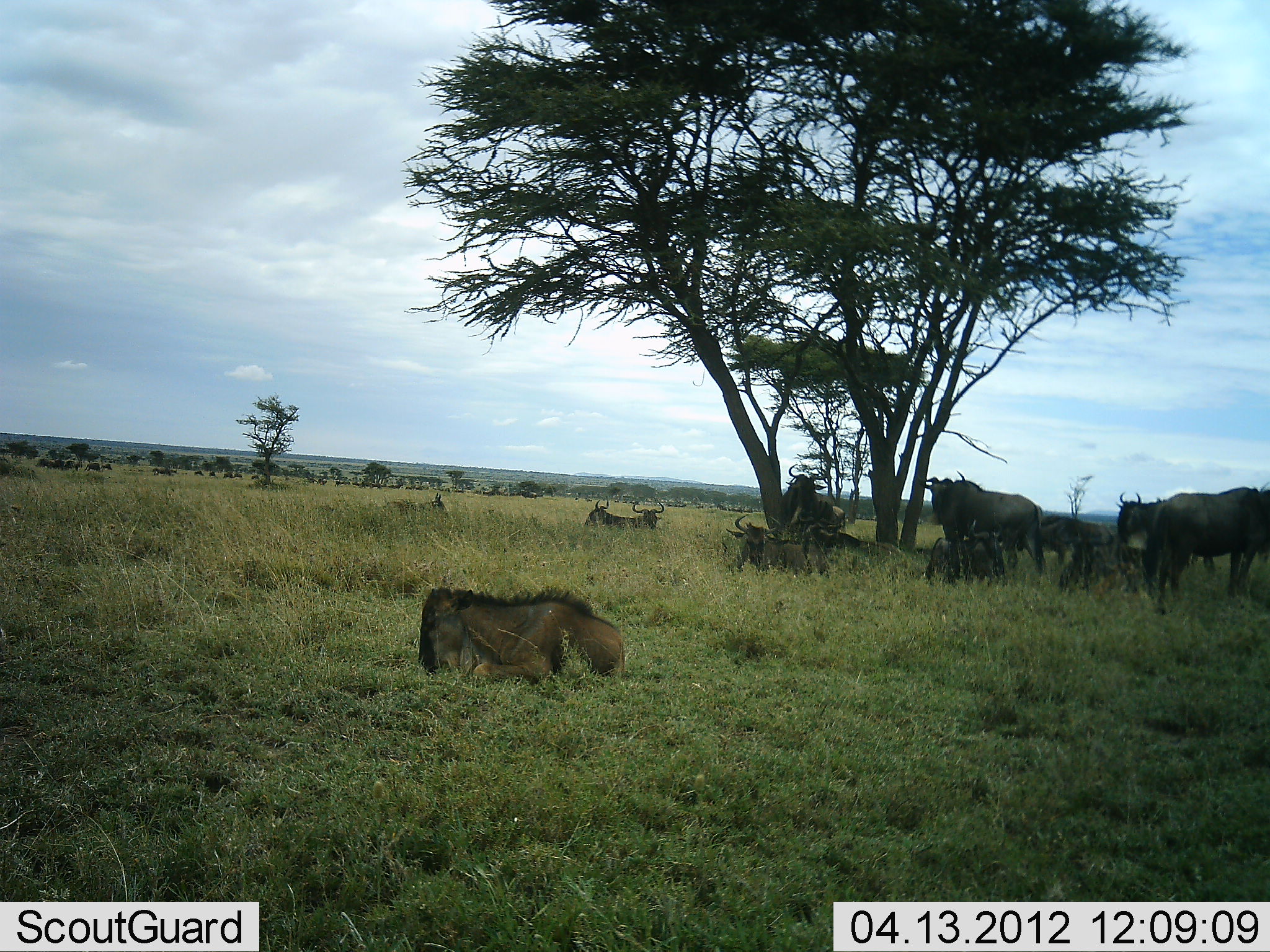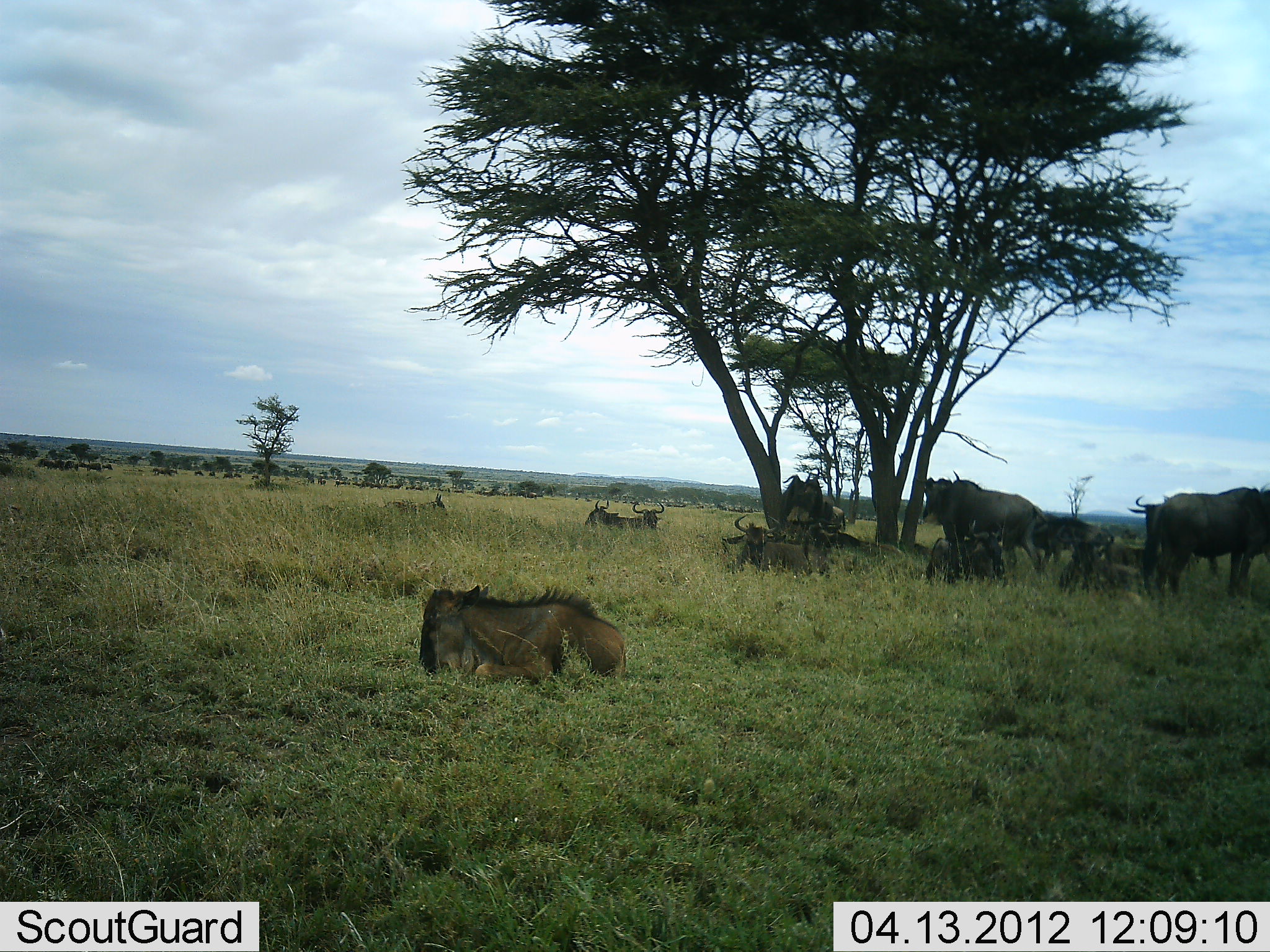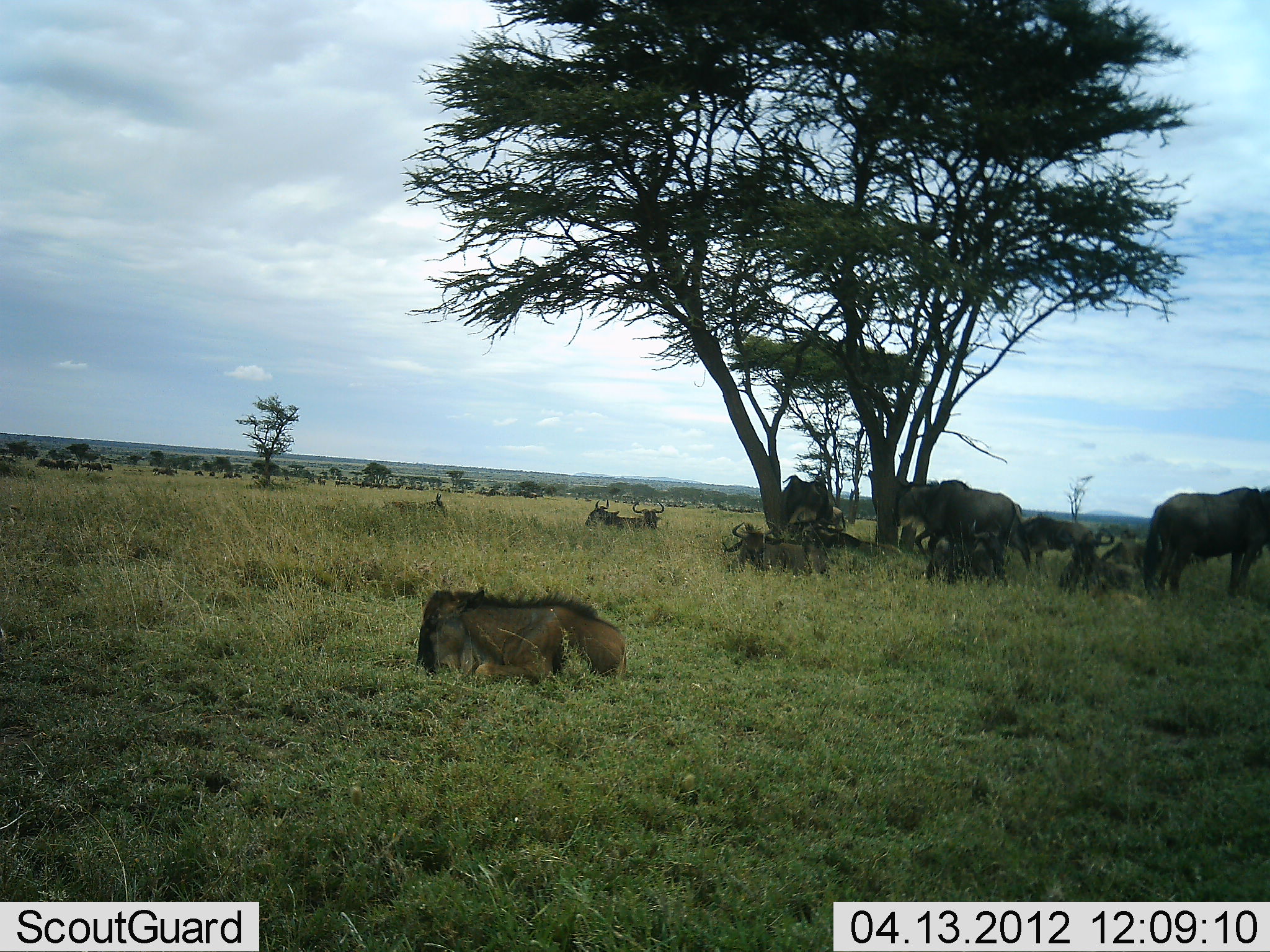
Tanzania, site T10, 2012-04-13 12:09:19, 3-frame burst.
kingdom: Animalia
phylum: Chordata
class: Mammalia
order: Artiodactyla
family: Bovidae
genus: Connochaetes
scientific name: Connochaetes taurinus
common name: blue wildebeest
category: wildebeest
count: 11-50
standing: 87%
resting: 96%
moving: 9%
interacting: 4%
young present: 48%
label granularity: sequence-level